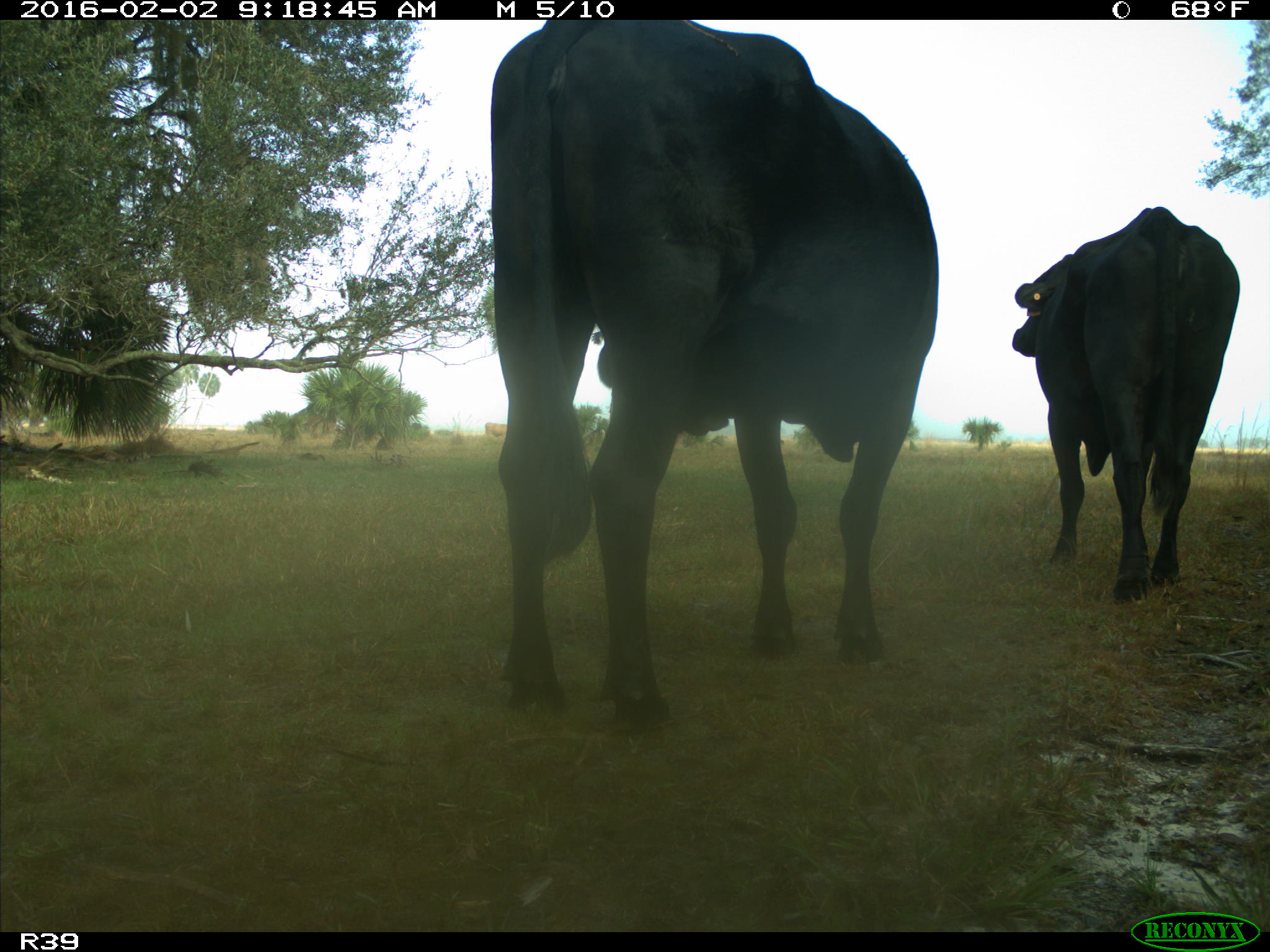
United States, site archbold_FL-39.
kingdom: Animalia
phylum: Chordata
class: Mammalia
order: Artiodactyla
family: Bovidae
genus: Bos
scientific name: Bos taurus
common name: domestic cow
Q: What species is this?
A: Bos taurus (domestic cow).